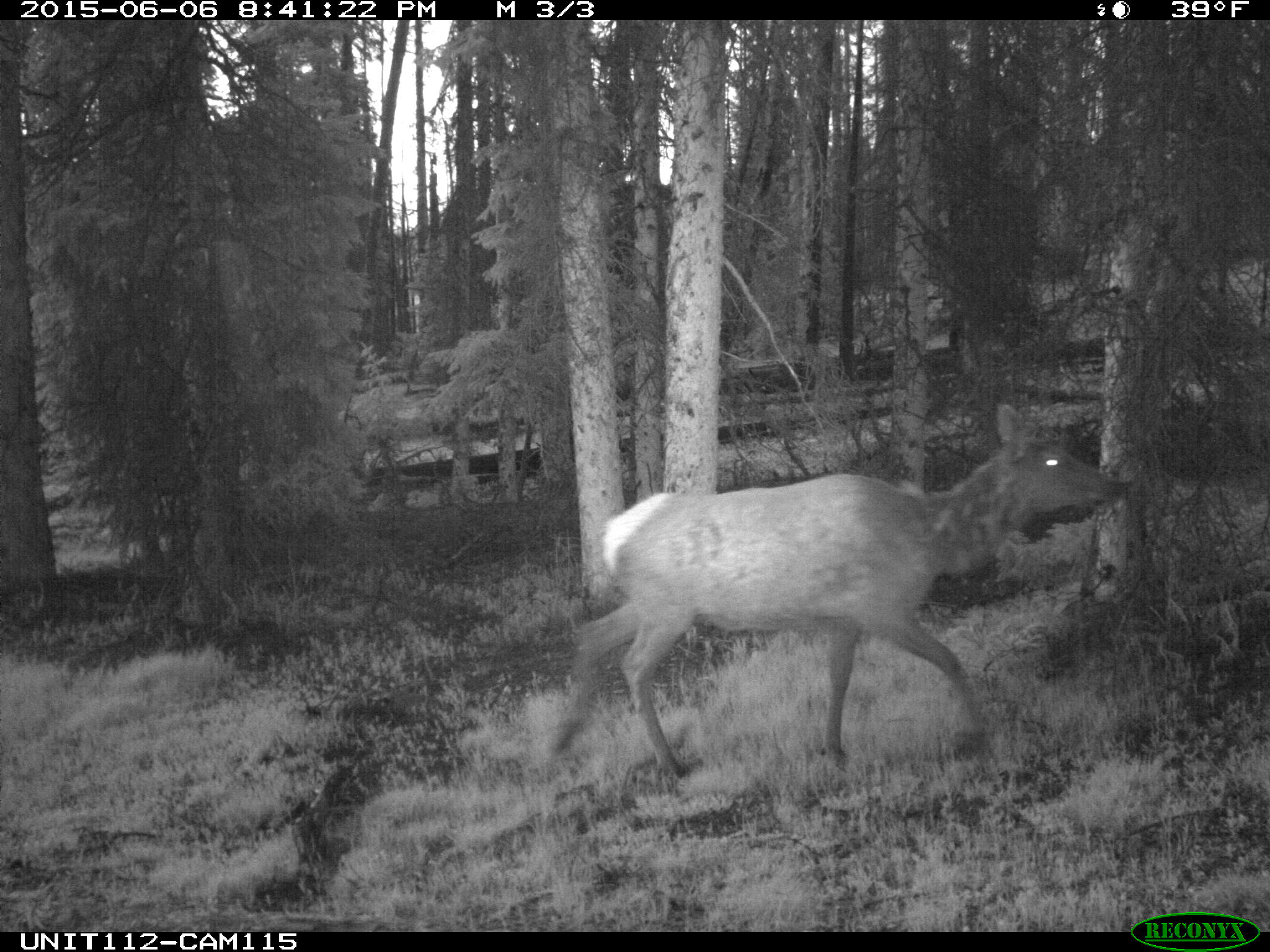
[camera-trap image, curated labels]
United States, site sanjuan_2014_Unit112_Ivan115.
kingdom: Animalia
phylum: Chordata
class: Mammalia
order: Artiodactyla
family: Cervidae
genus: Cervus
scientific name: Cervus elaphus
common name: red deer